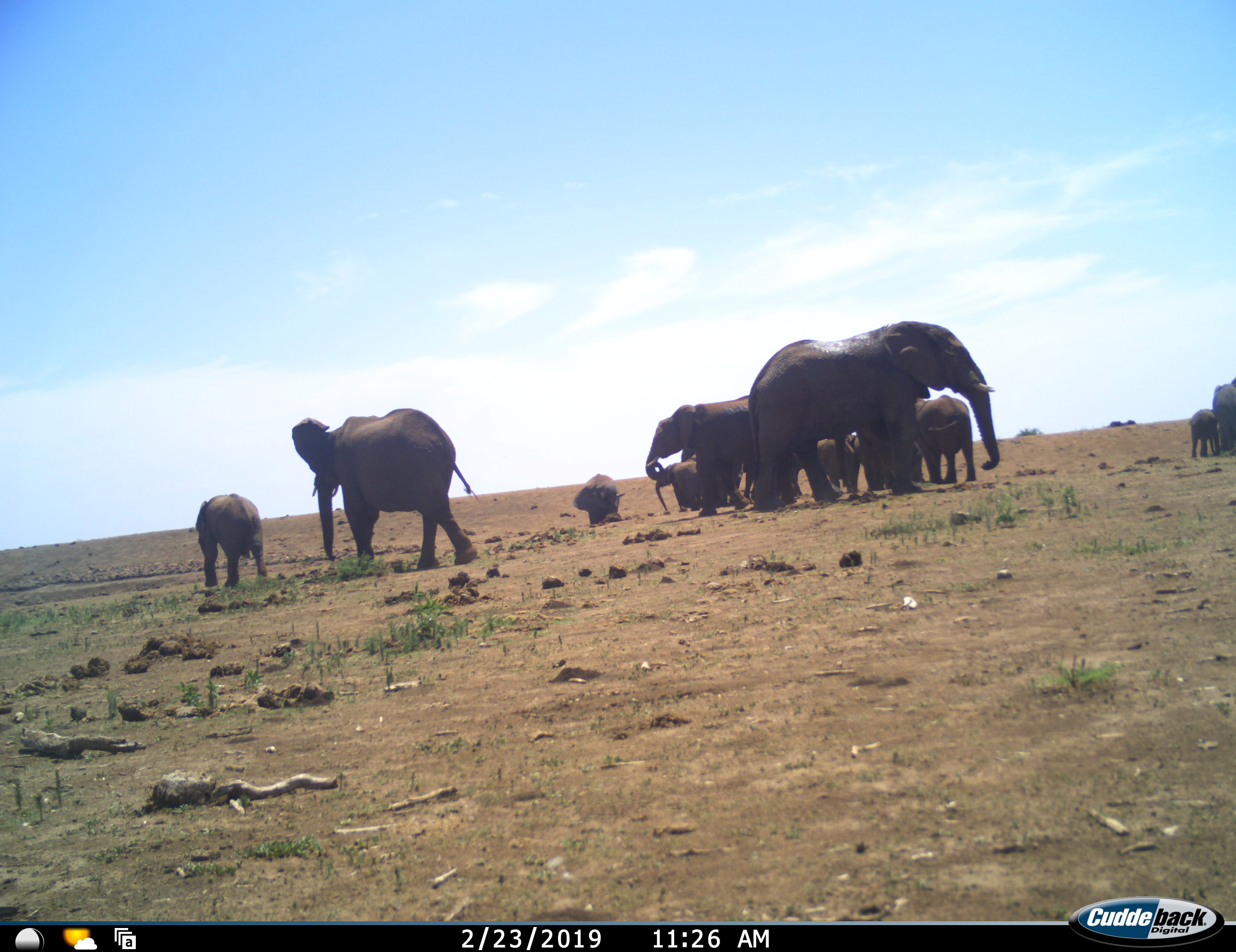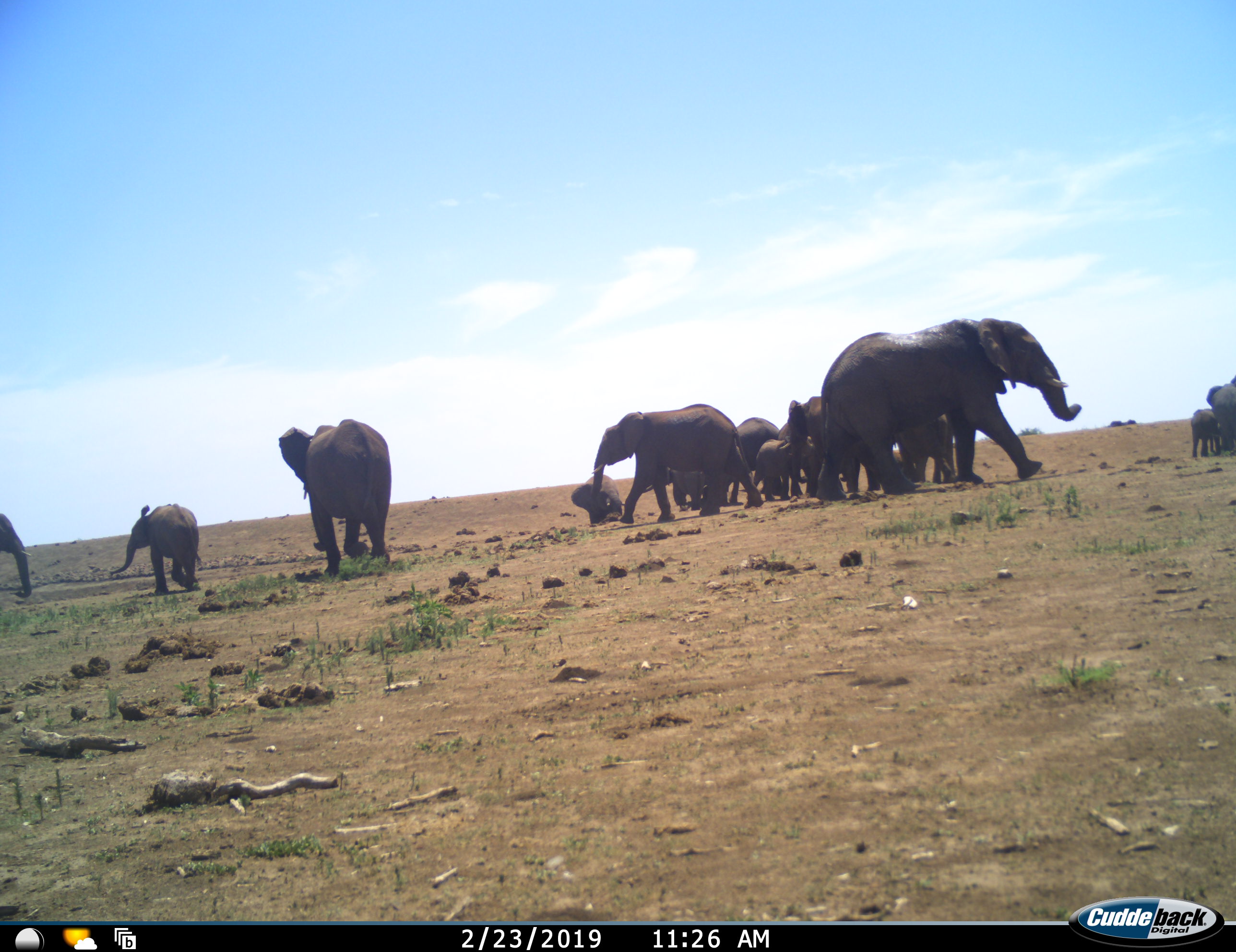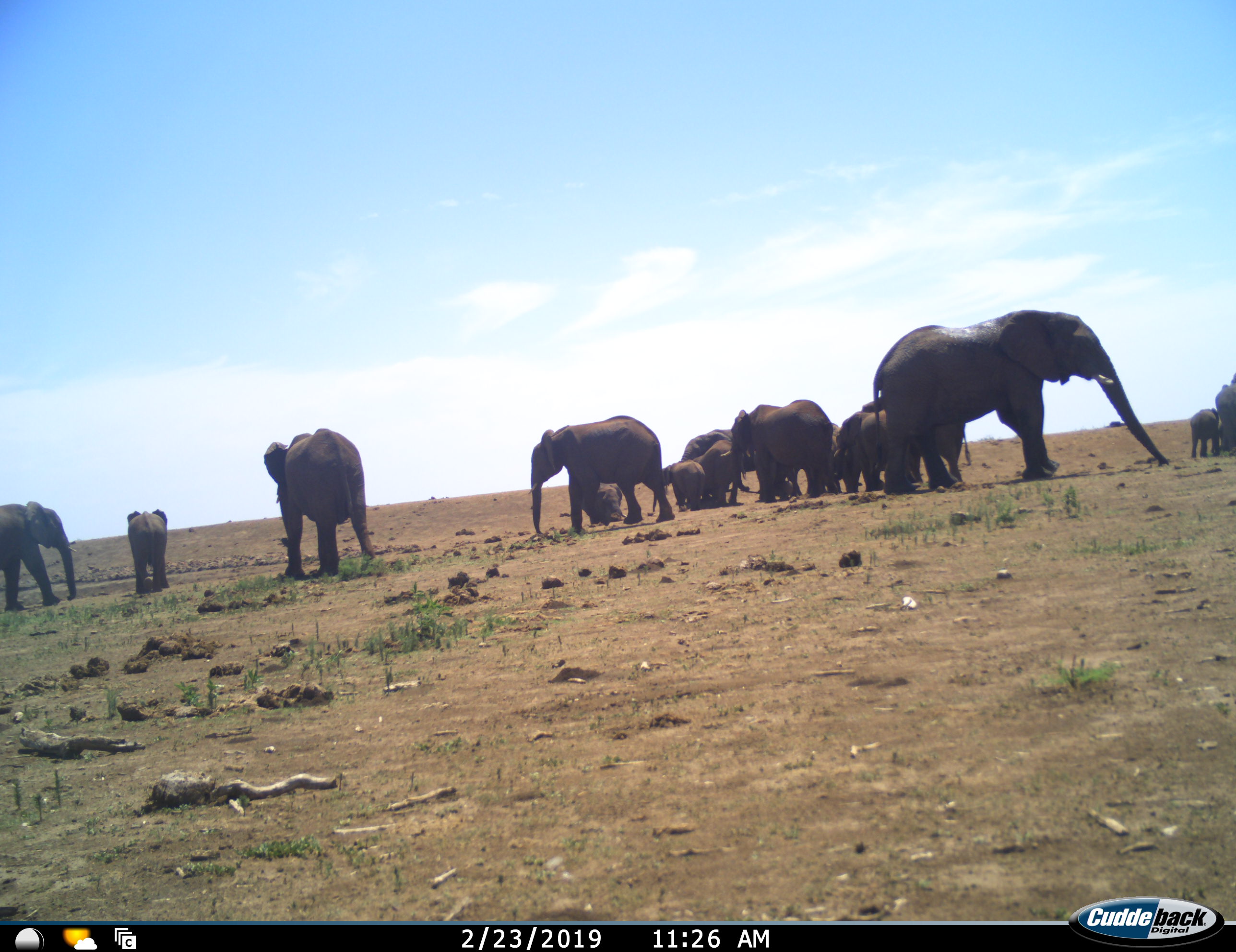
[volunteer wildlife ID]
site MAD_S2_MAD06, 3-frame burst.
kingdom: Animalia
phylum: Chordata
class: Mammalia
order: Proboscidea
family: Elephantidae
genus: Loxodonta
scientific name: Loxodonta africana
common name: african bush elephant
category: elephant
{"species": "elephant (african bush elephant) (Loxodonta africana)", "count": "11-50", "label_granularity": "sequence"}